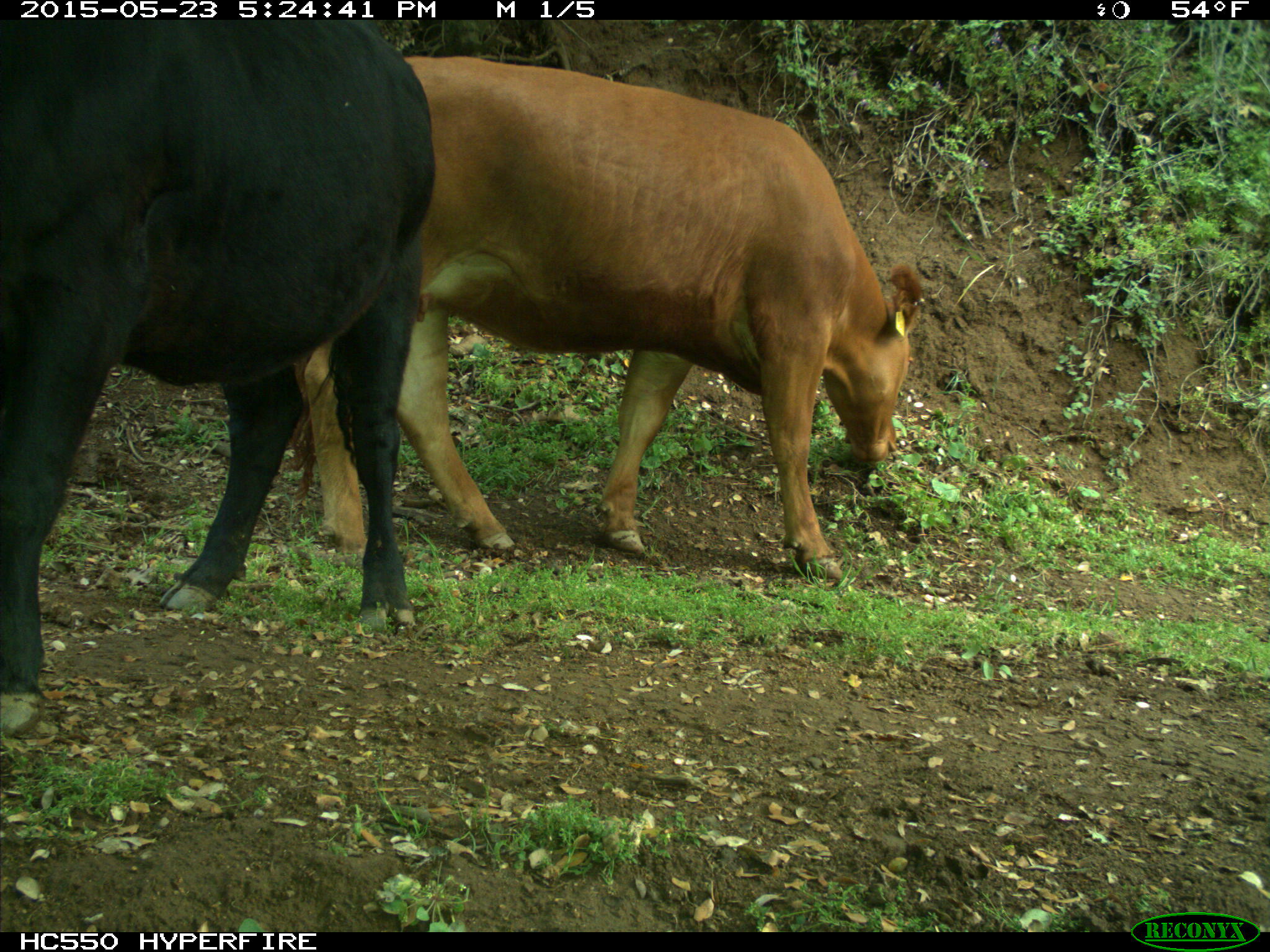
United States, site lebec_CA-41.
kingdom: Animalia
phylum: Chordata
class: Mammalia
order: Artiodactyla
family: Bovidae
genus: Bos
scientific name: Bos taurus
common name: domestic cow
Bos taurus (domestic cow).